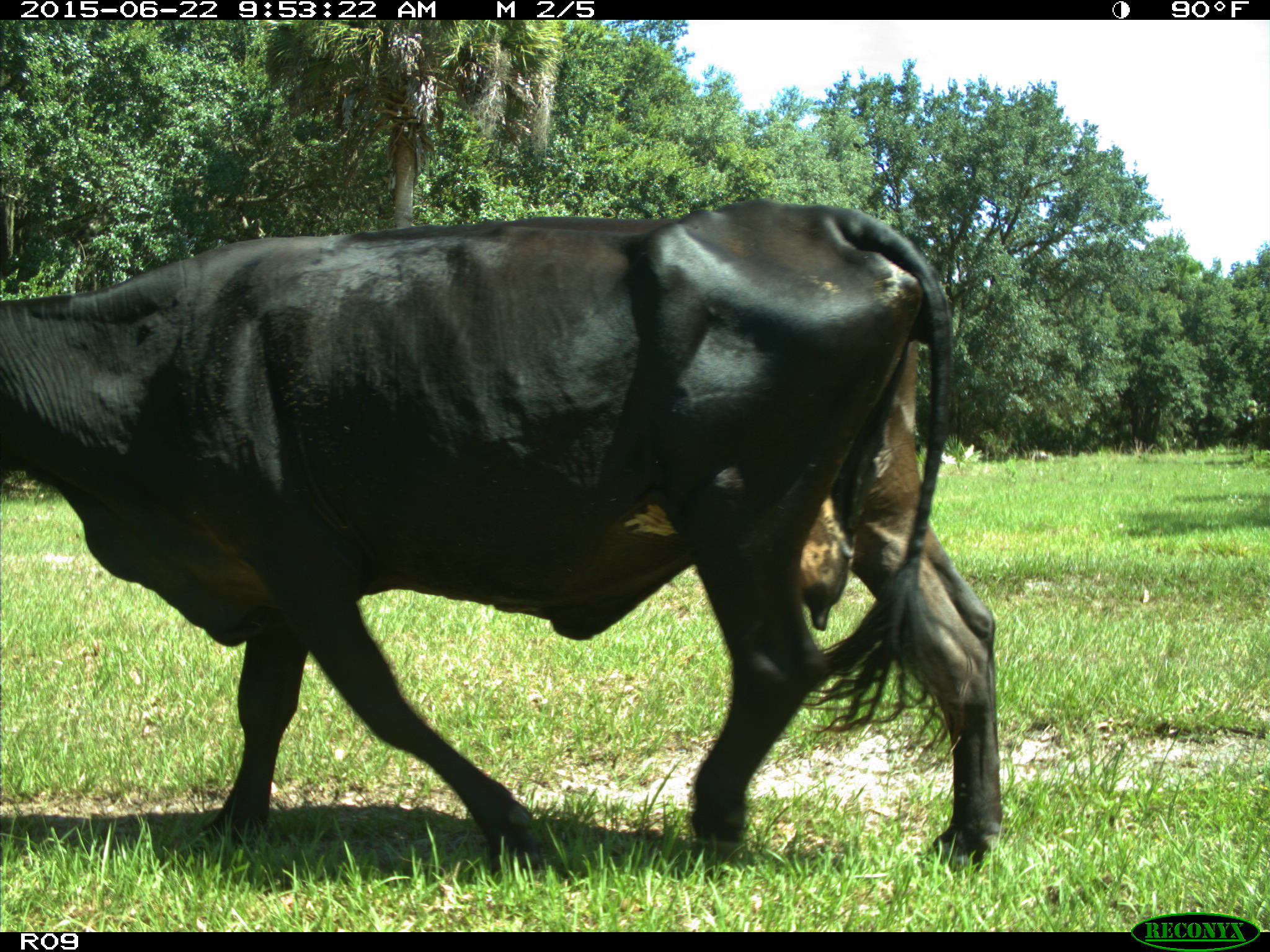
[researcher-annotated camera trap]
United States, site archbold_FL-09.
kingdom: Animalia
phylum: Chordata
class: Mammalia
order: Artiodactyla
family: Bovidae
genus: Bos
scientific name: Bos taurus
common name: domestic cow